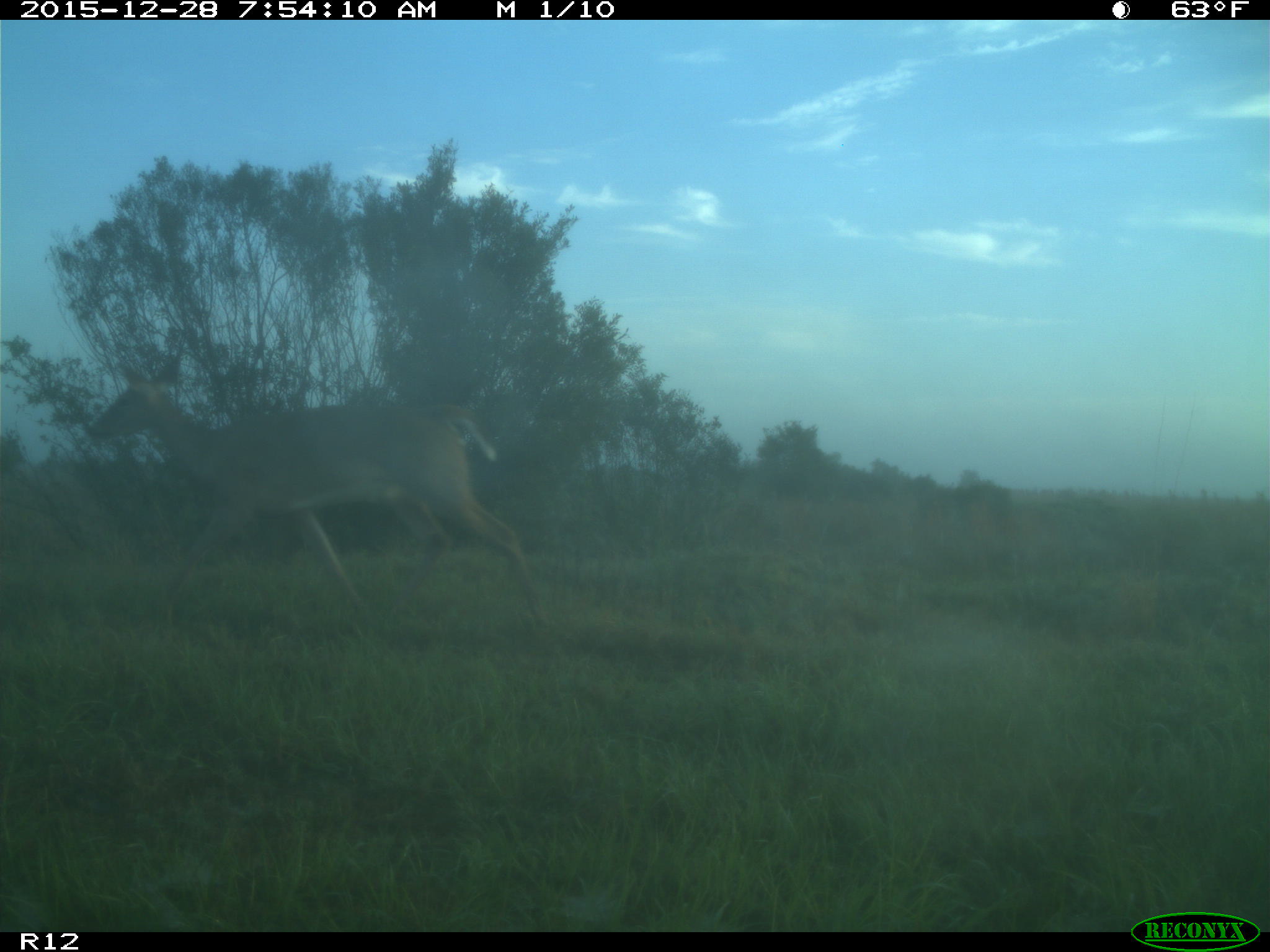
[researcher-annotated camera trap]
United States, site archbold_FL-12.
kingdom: Animalia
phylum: Chordata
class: Mammalia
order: Artiodactyla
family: Cervidae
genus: Odocoileus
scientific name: Odocoileus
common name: deer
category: unidentified deer